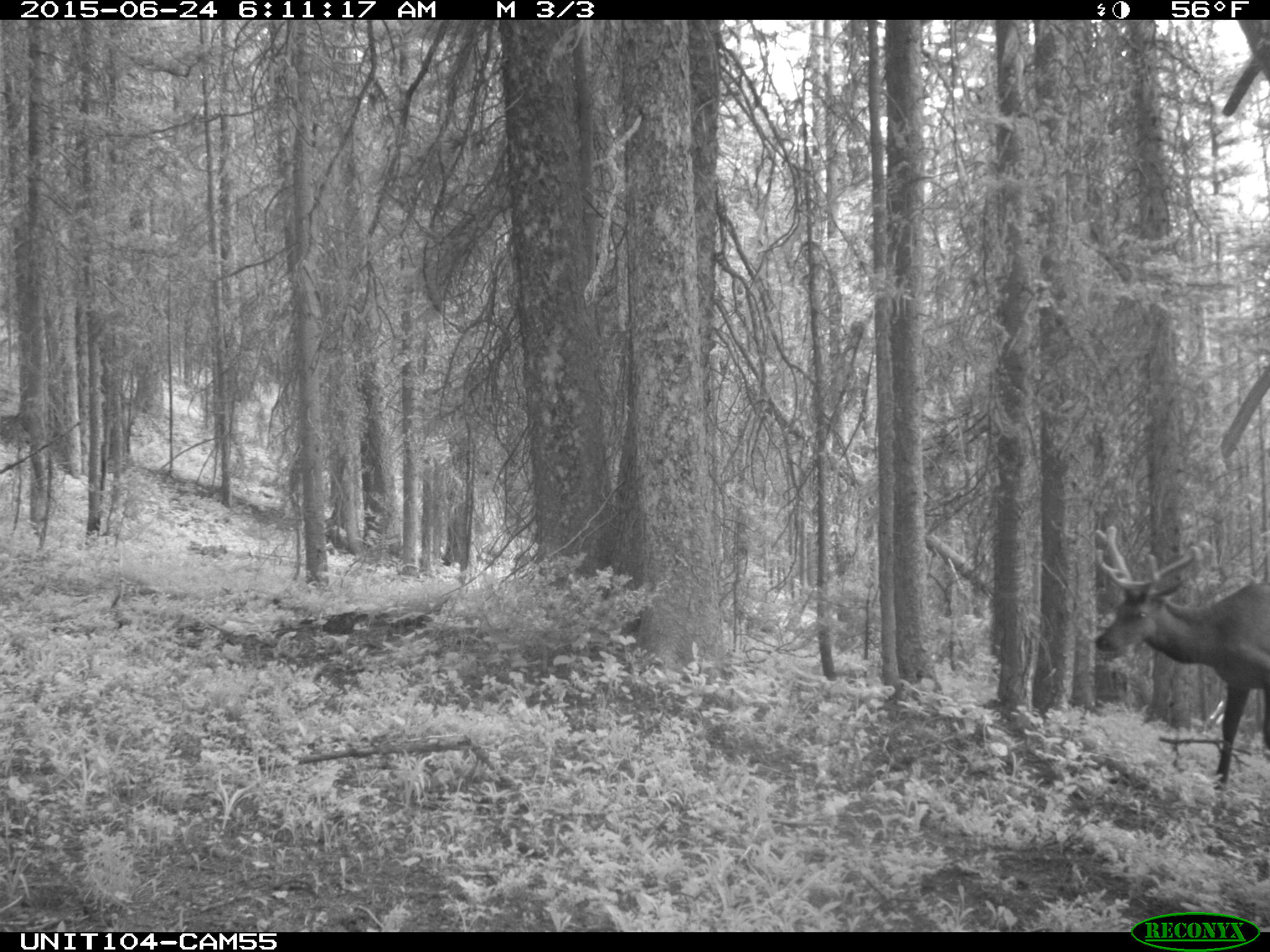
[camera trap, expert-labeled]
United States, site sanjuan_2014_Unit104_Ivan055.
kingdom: Animalia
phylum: Chordata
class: Mammalia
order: Artiodactyla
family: Cervidae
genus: Cervus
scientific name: Cervus elaphus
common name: red deer